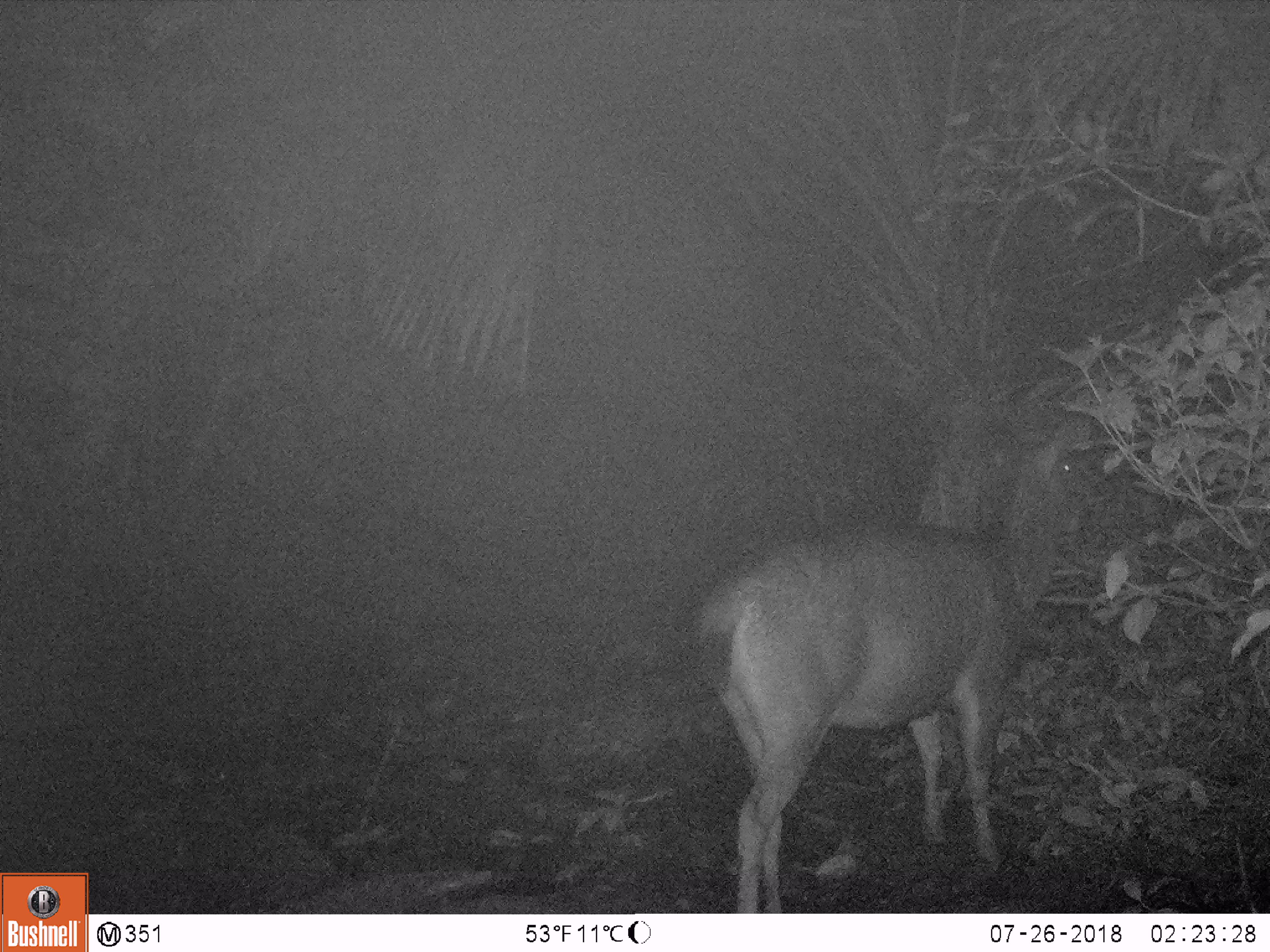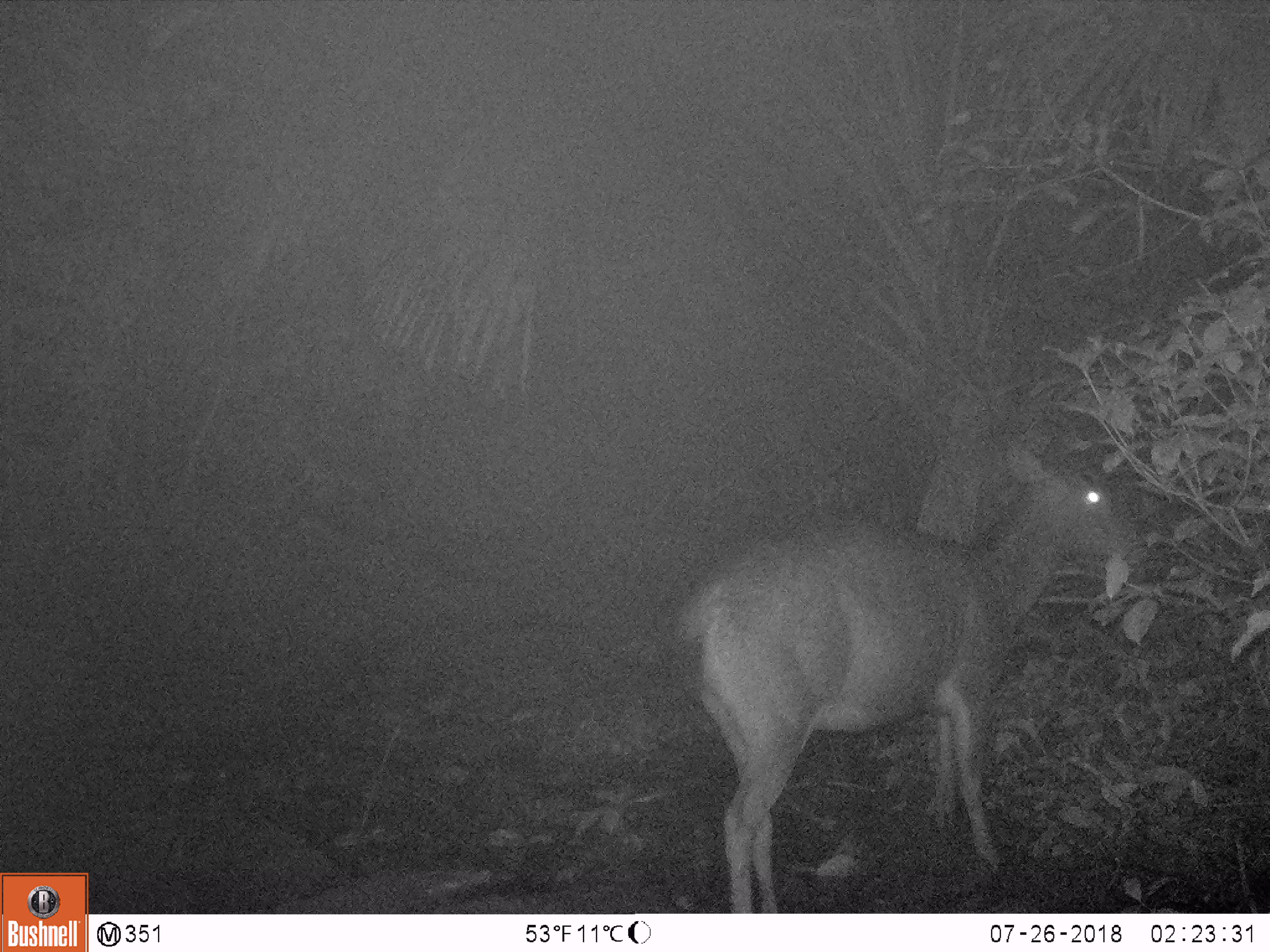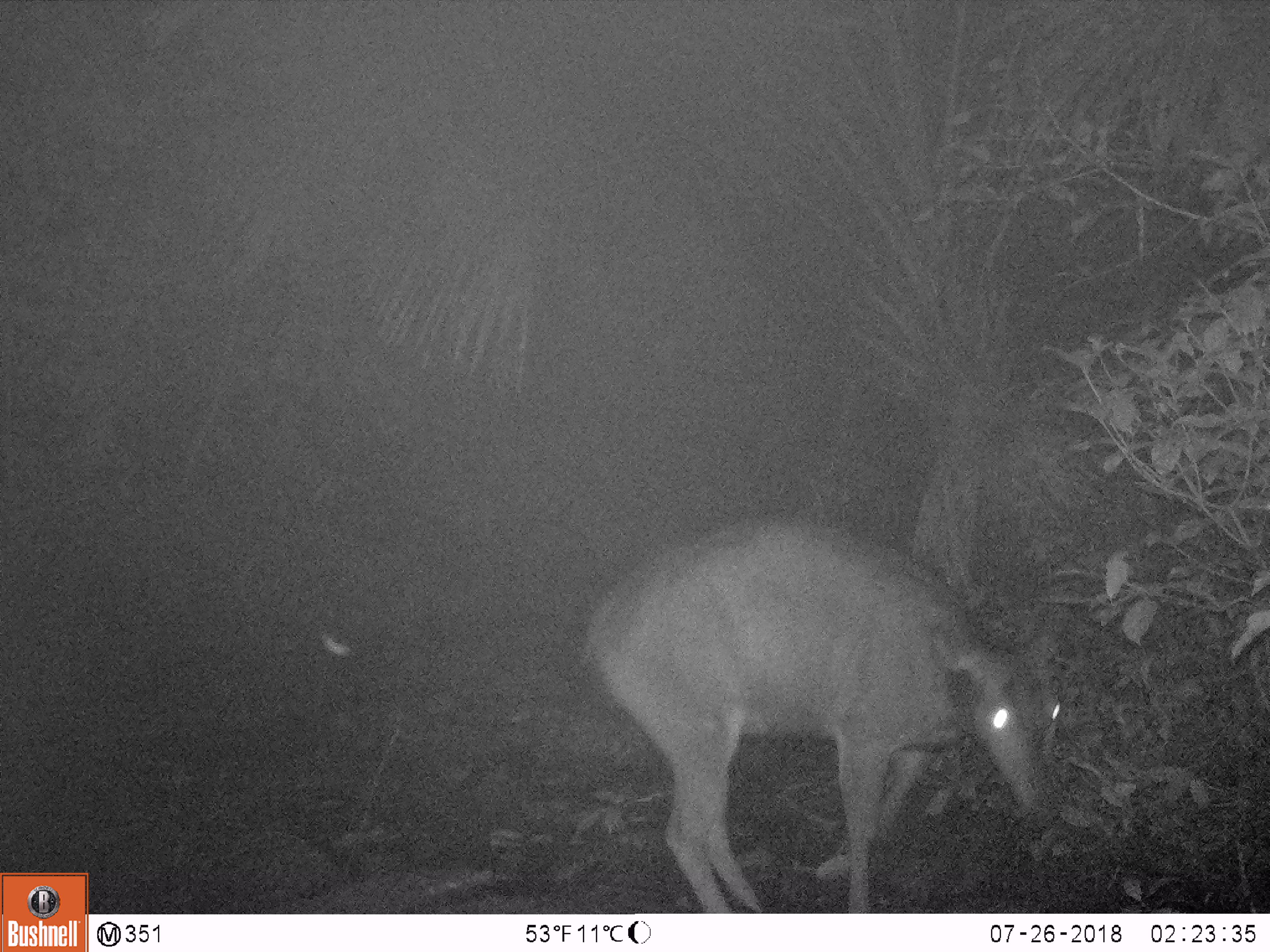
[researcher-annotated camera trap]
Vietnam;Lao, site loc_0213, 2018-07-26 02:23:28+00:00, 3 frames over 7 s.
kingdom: Animalia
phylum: Chordata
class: Mammalia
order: Artiodactyla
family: Cervidae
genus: Rusa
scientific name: Rusa unicolor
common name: sambar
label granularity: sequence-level